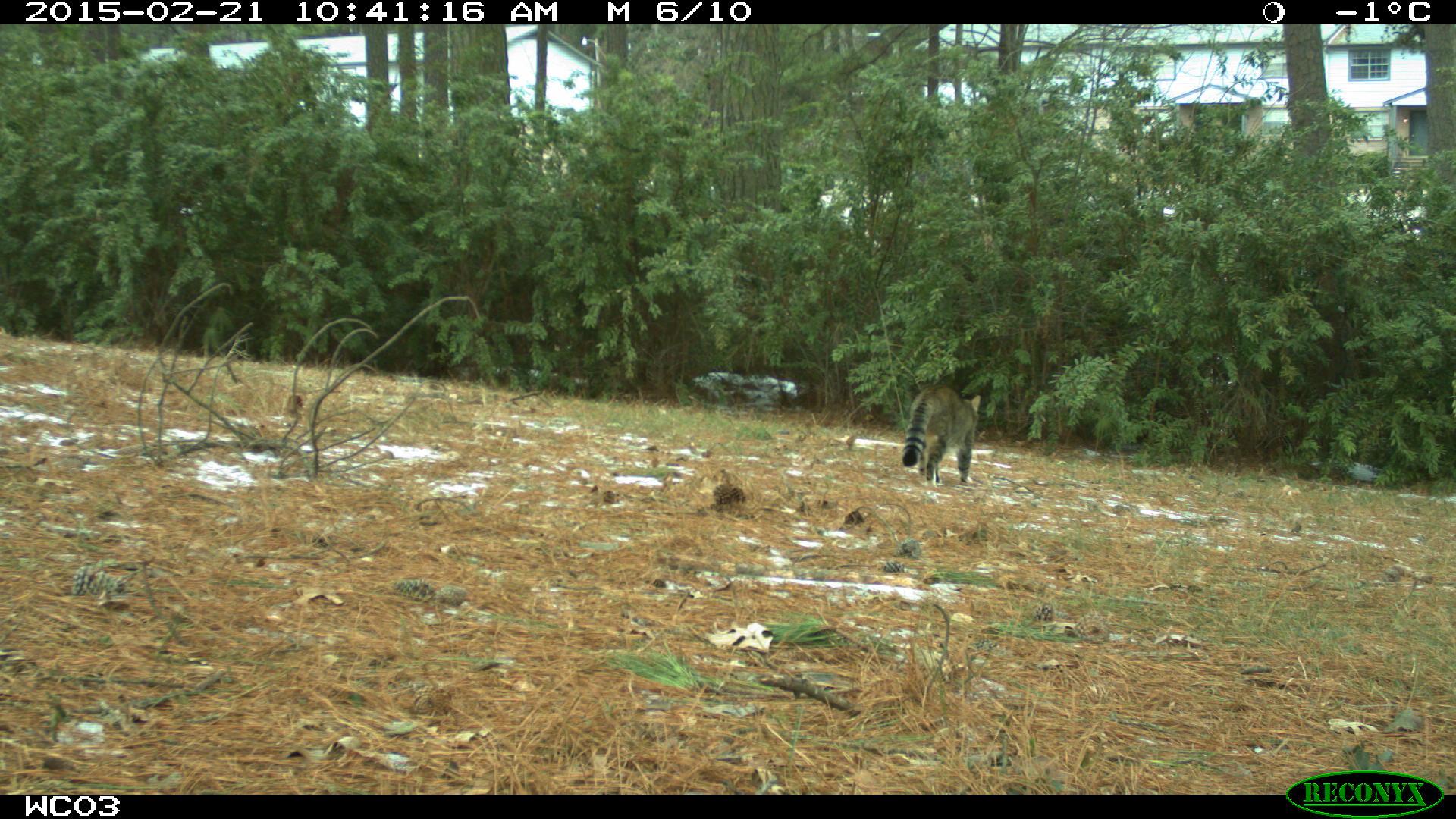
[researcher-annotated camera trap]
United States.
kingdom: Animalia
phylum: Chordata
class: Mammalia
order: Carnivora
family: Felidae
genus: Felis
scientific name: Felis catus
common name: domestic cat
Domestic Cat (Felis catus).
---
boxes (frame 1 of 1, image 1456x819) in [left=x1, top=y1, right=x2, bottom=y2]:
Domestic Cat: [left=895, top=377, right=988, bottom=492]